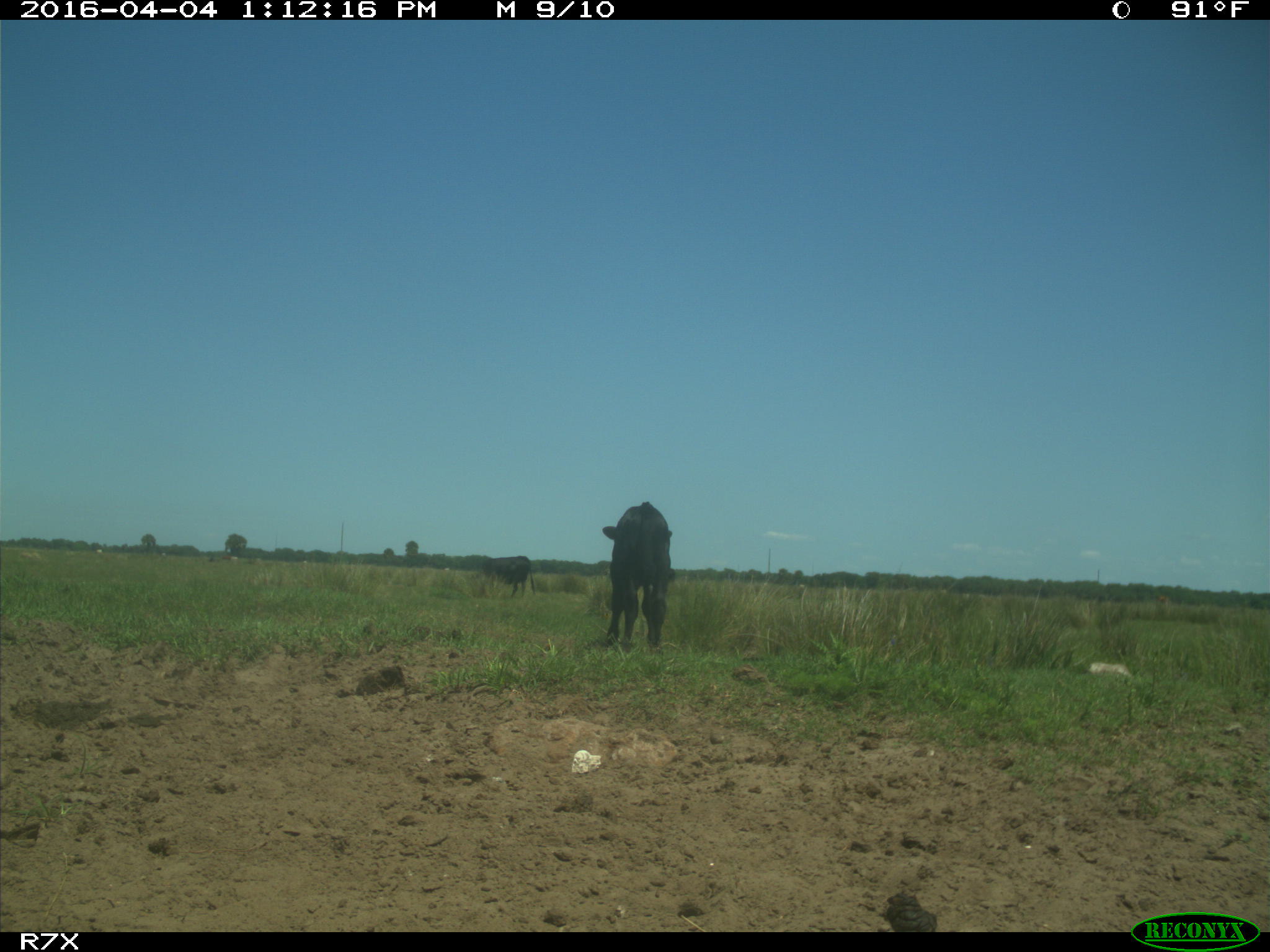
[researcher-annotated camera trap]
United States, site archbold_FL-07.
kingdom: Animalia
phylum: Chordata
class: Mammalia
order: Artiodactyla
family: Bovidae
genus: Bos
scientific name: Bos taurus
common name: domestic cow